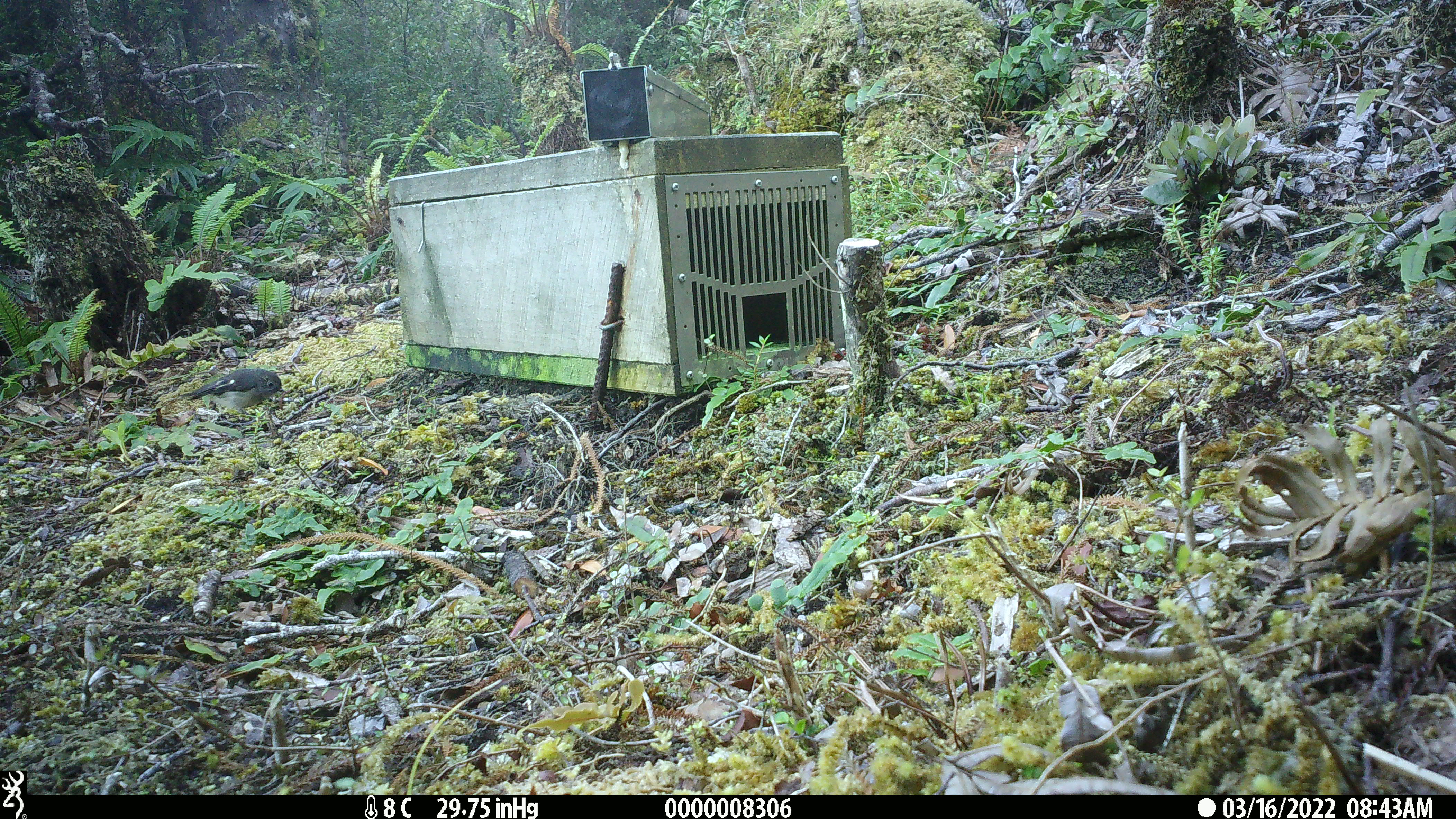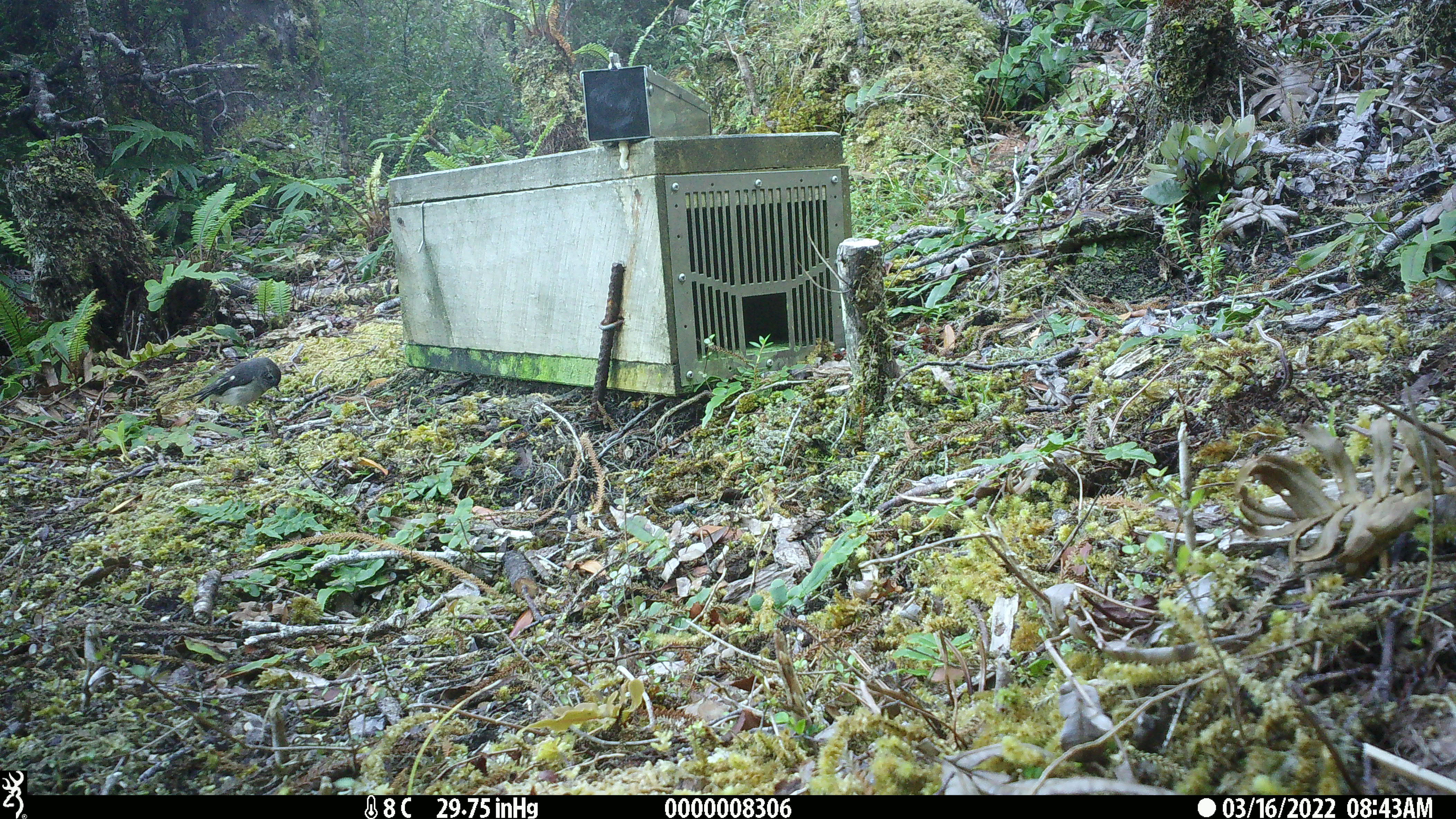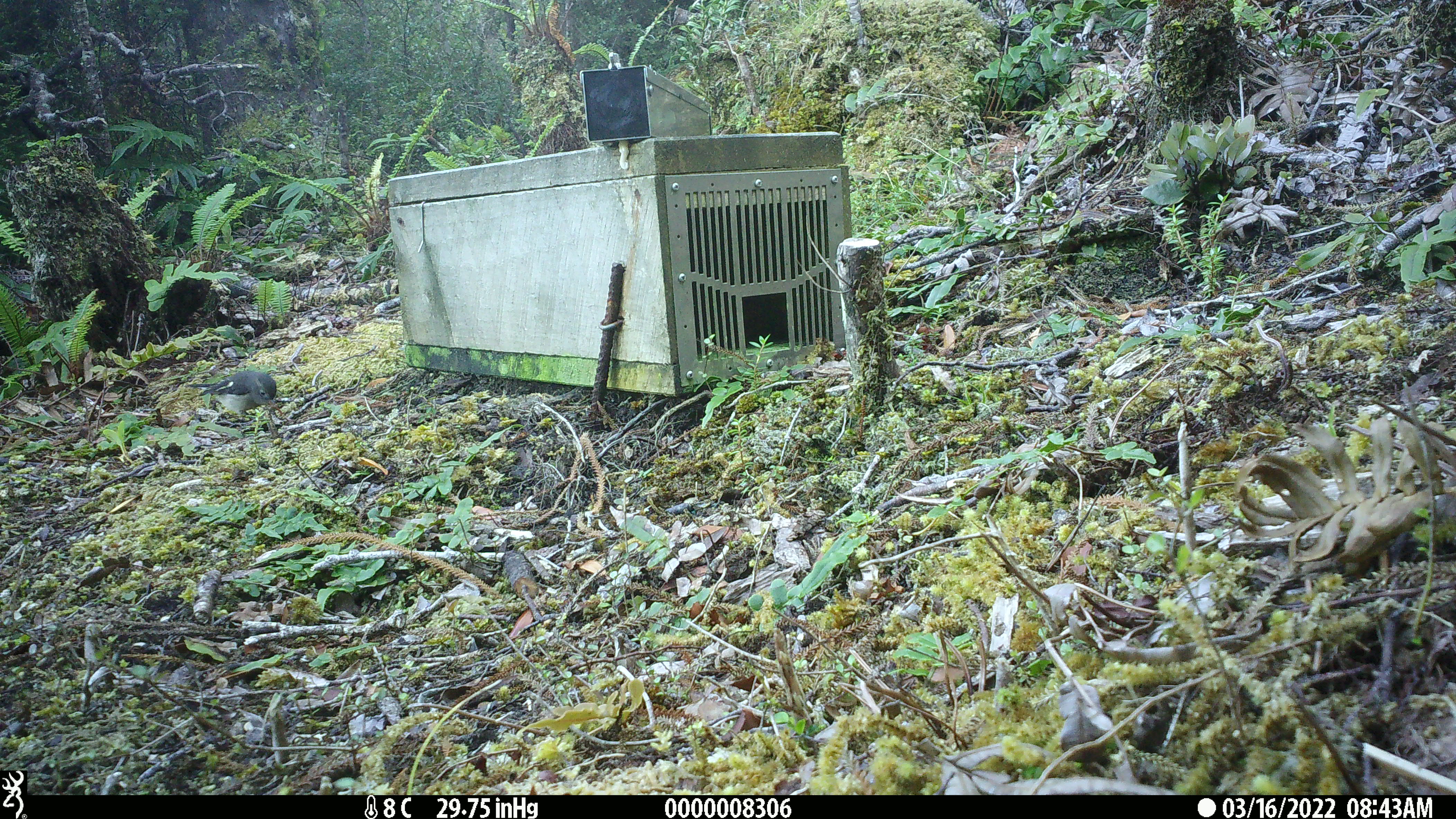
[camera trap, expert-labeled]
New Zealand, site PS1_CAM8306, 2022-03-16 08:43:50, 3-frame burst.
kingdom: Animalia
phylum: Chordata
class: Aves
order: Passeriformes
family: Petroicidae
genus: Petroica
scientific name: Petroica macrocephala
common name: tomtit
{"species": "tomtit (Petroica macrocephala)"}